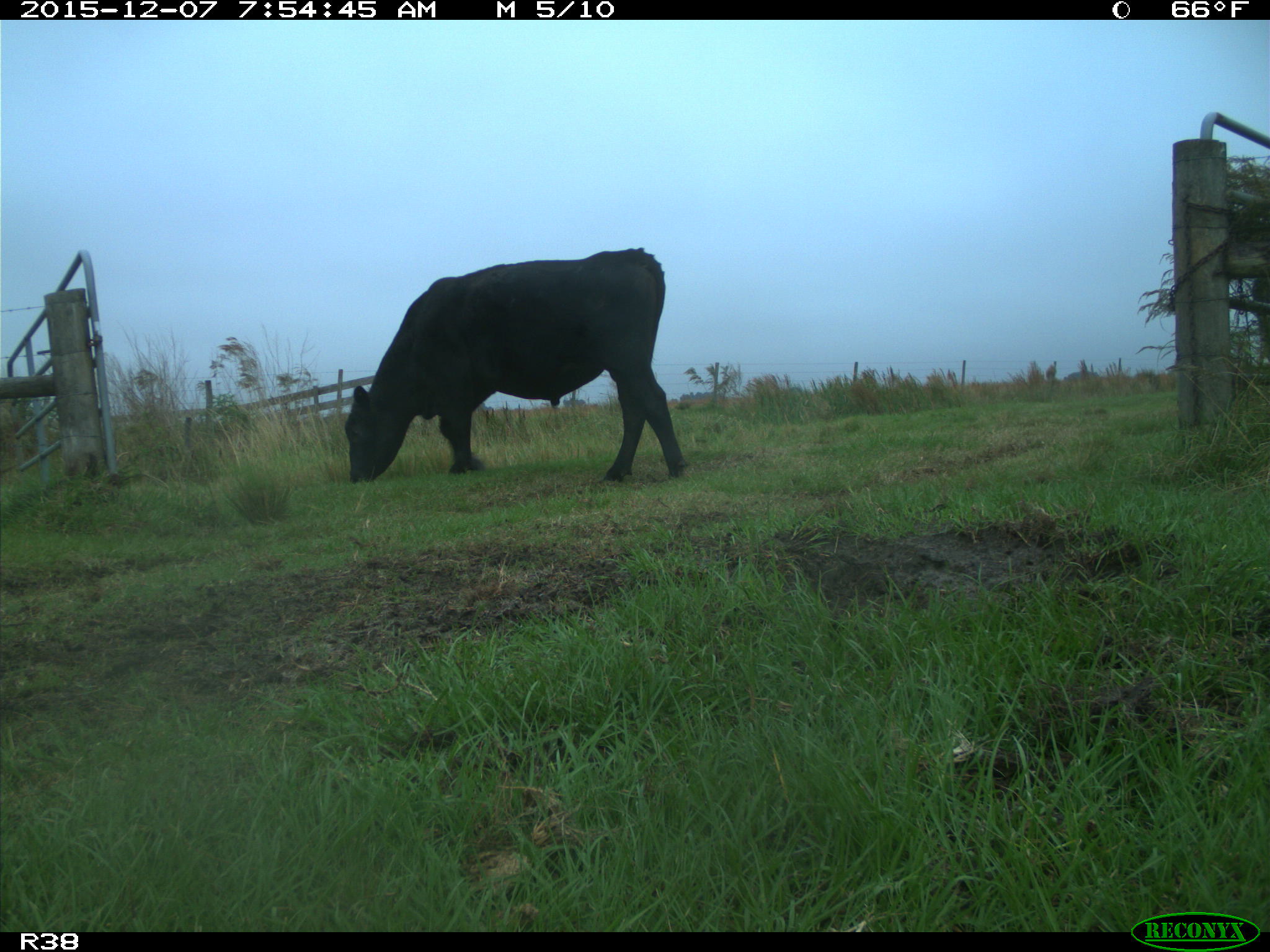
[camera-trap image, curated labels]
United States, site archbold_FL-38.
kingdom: Animalia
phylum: Chordata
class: Mammalia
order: Artiodactyla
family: Bovidae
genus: Bos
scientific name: Bos taurus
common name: domestic cow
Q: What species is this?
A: Bos taurus (domestic cow).